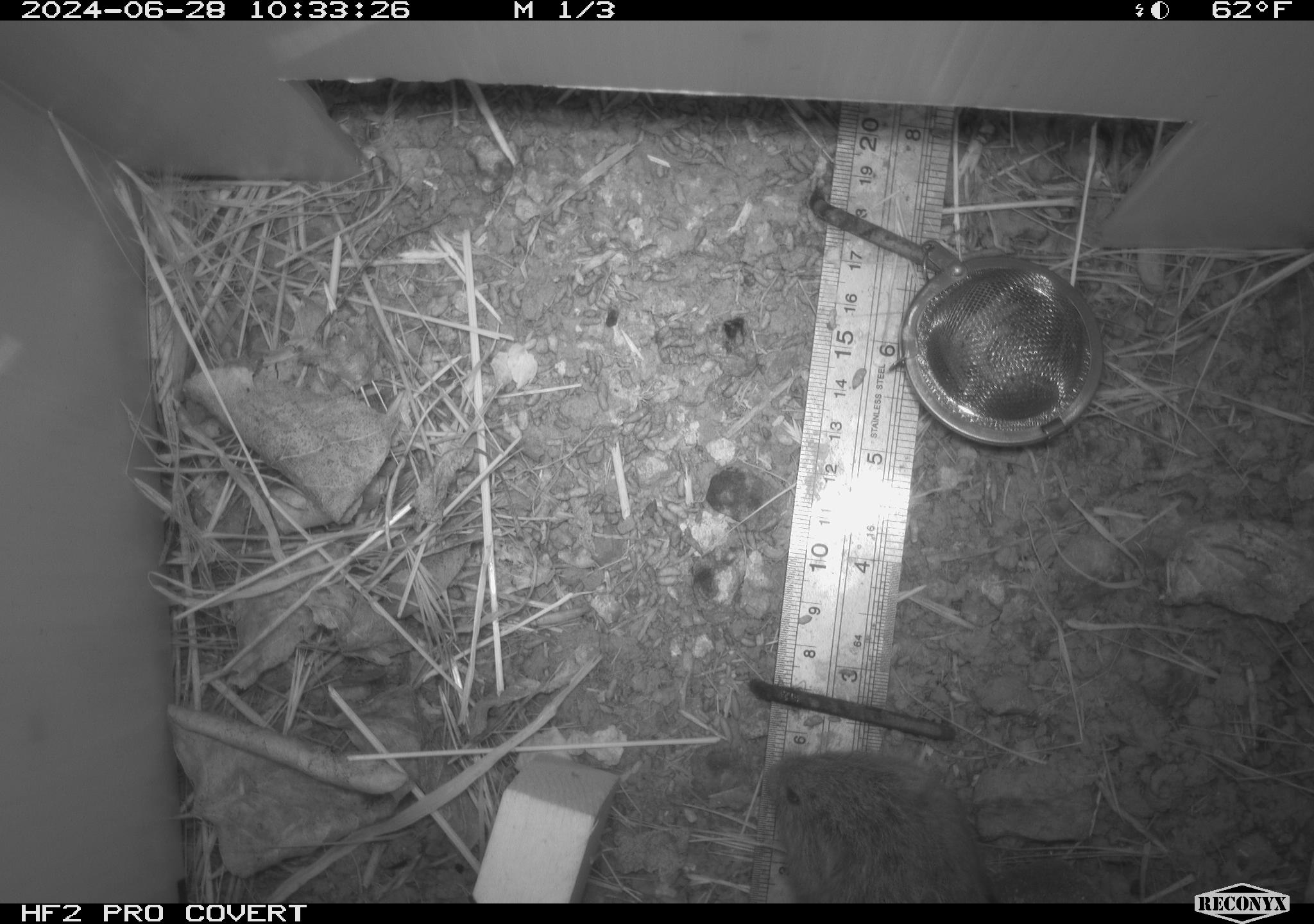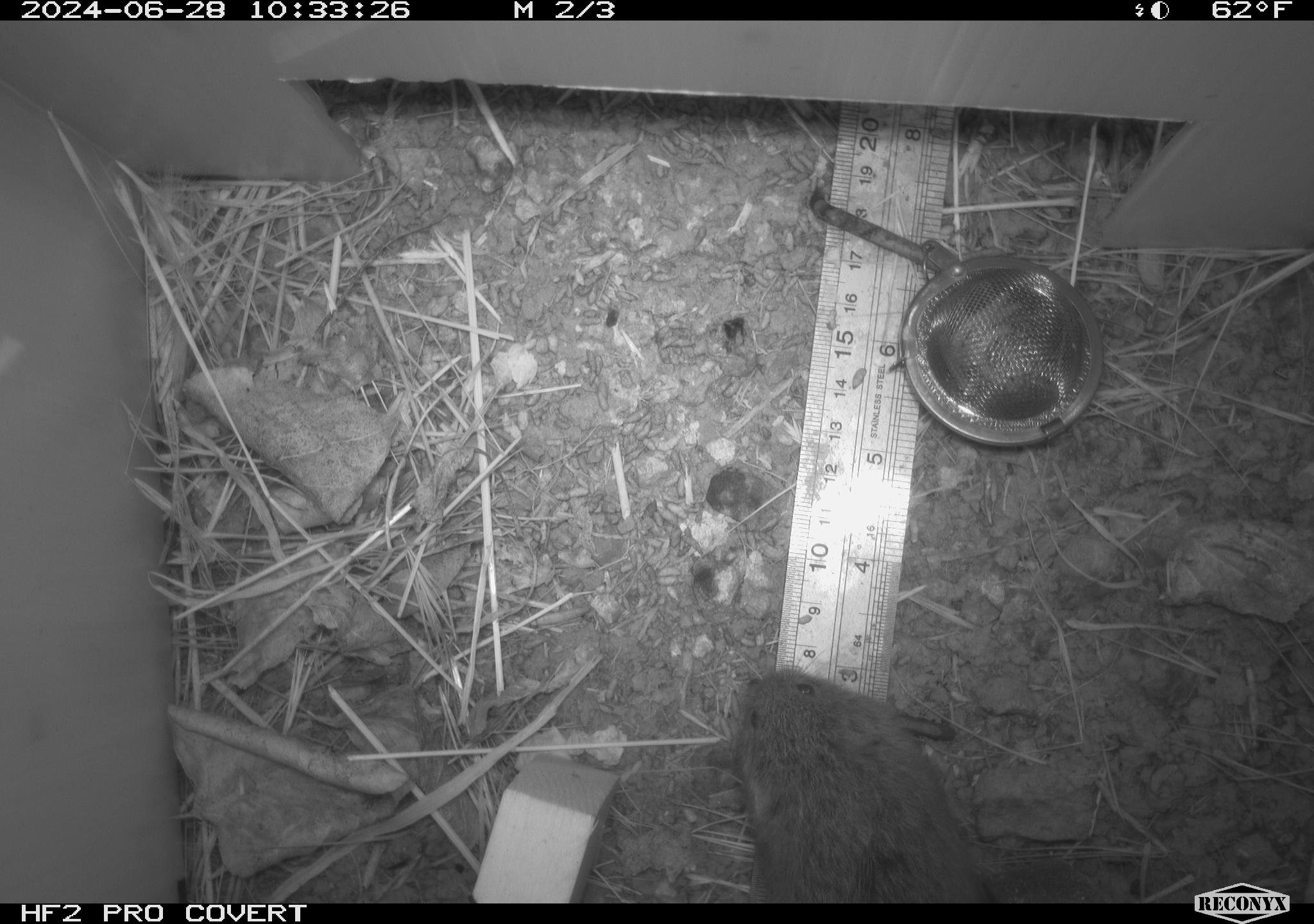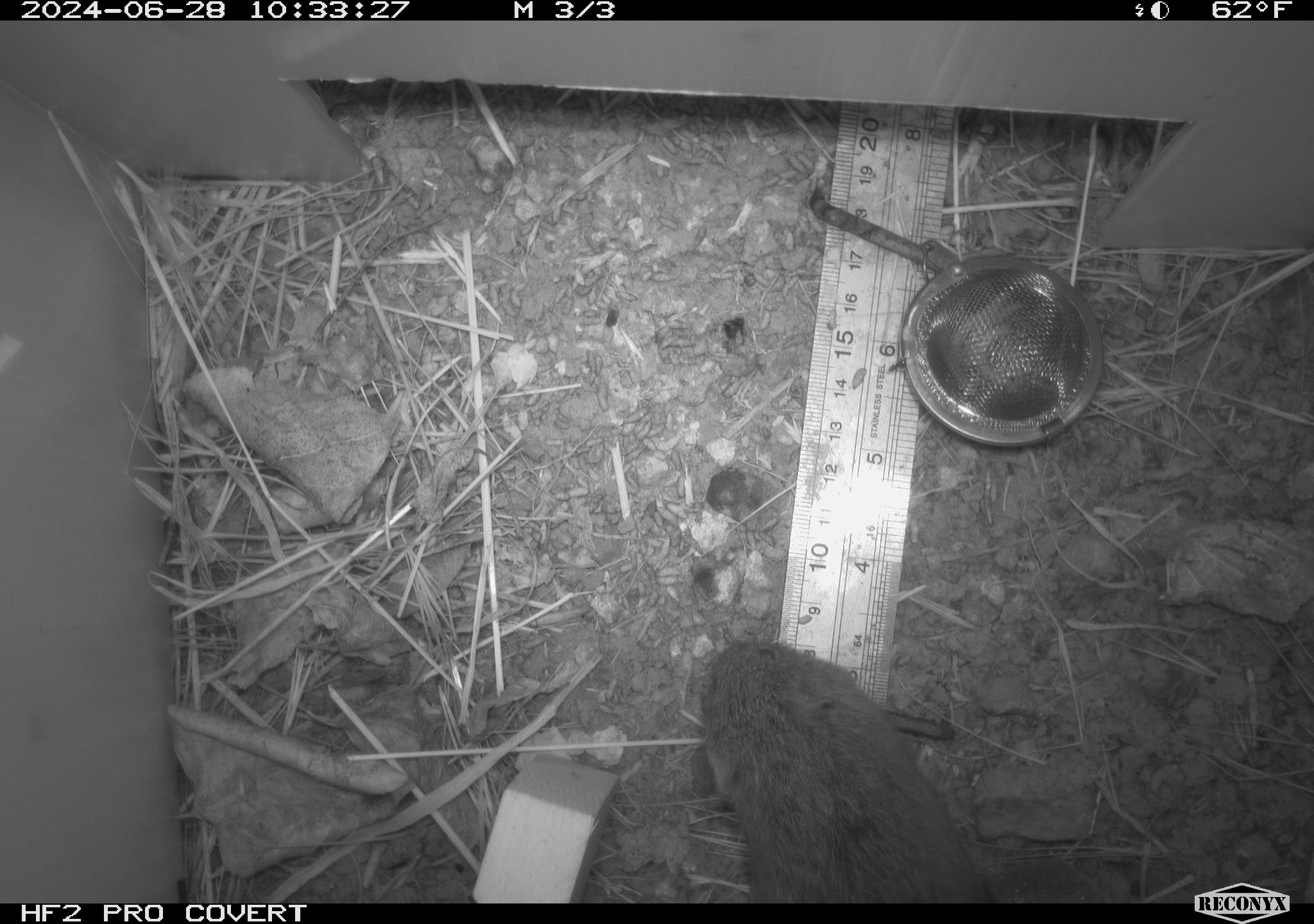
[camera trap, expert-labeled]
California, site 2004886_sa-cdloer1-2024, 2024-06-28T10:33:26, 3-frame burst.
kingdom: Animalia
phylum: Chordata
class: Mammalia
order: Rodentia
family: Cricetidae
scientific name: Arvicolinae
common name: voles, lemmings, and muskrats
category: arvicolinae subfamily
Arvicolinae subfamily (voles, lemmings, and muskrats) (Arvicolinae).